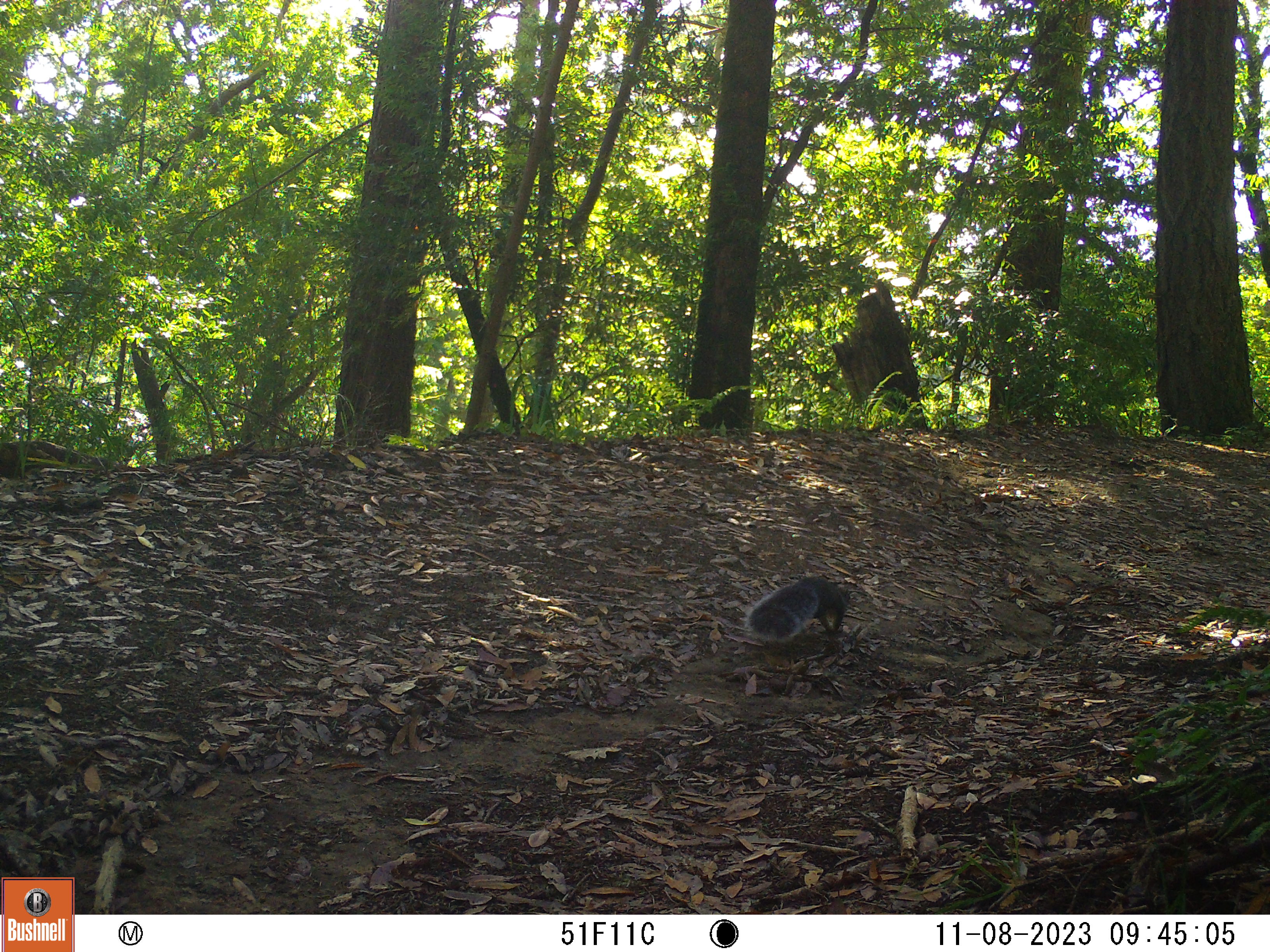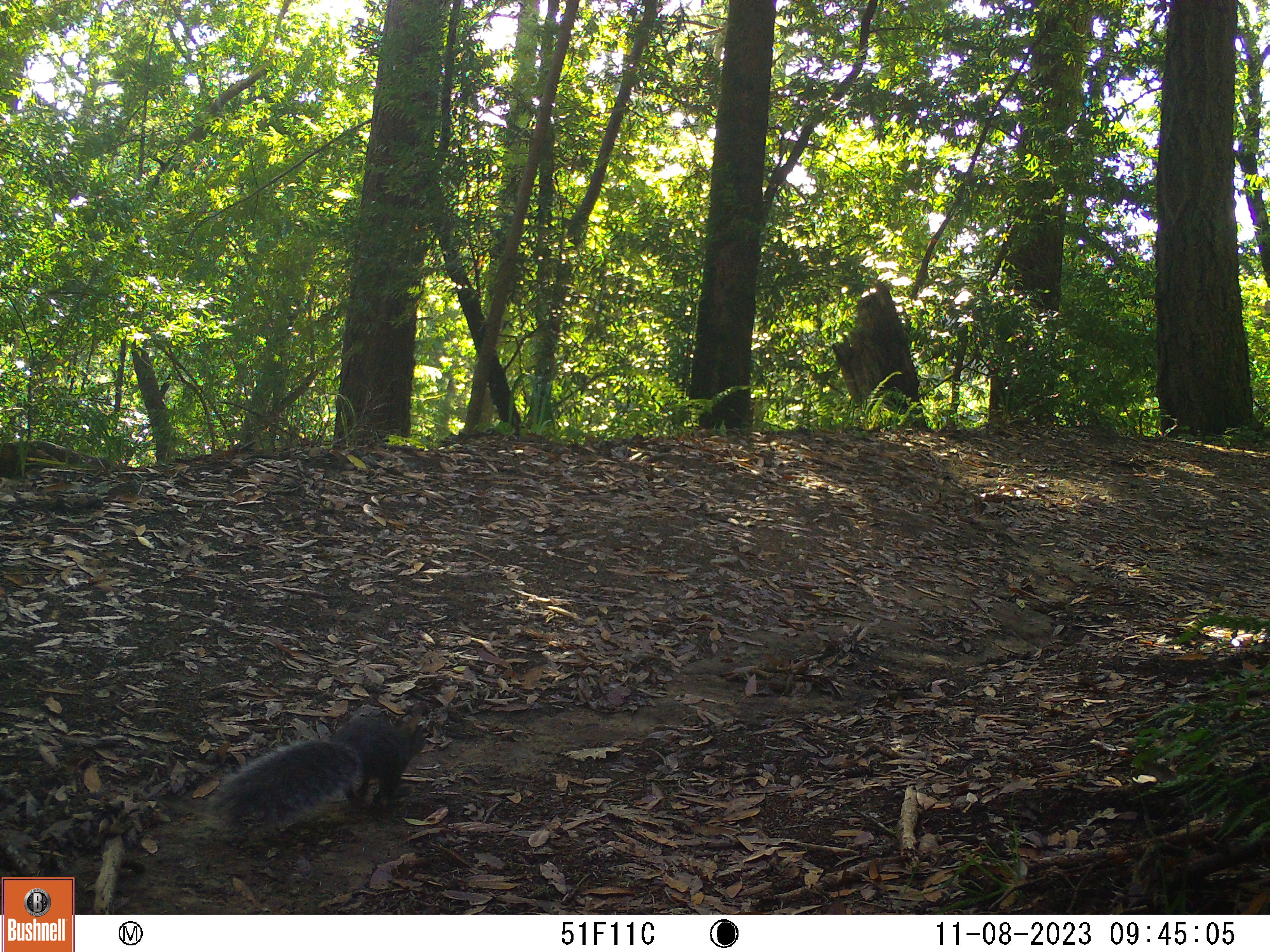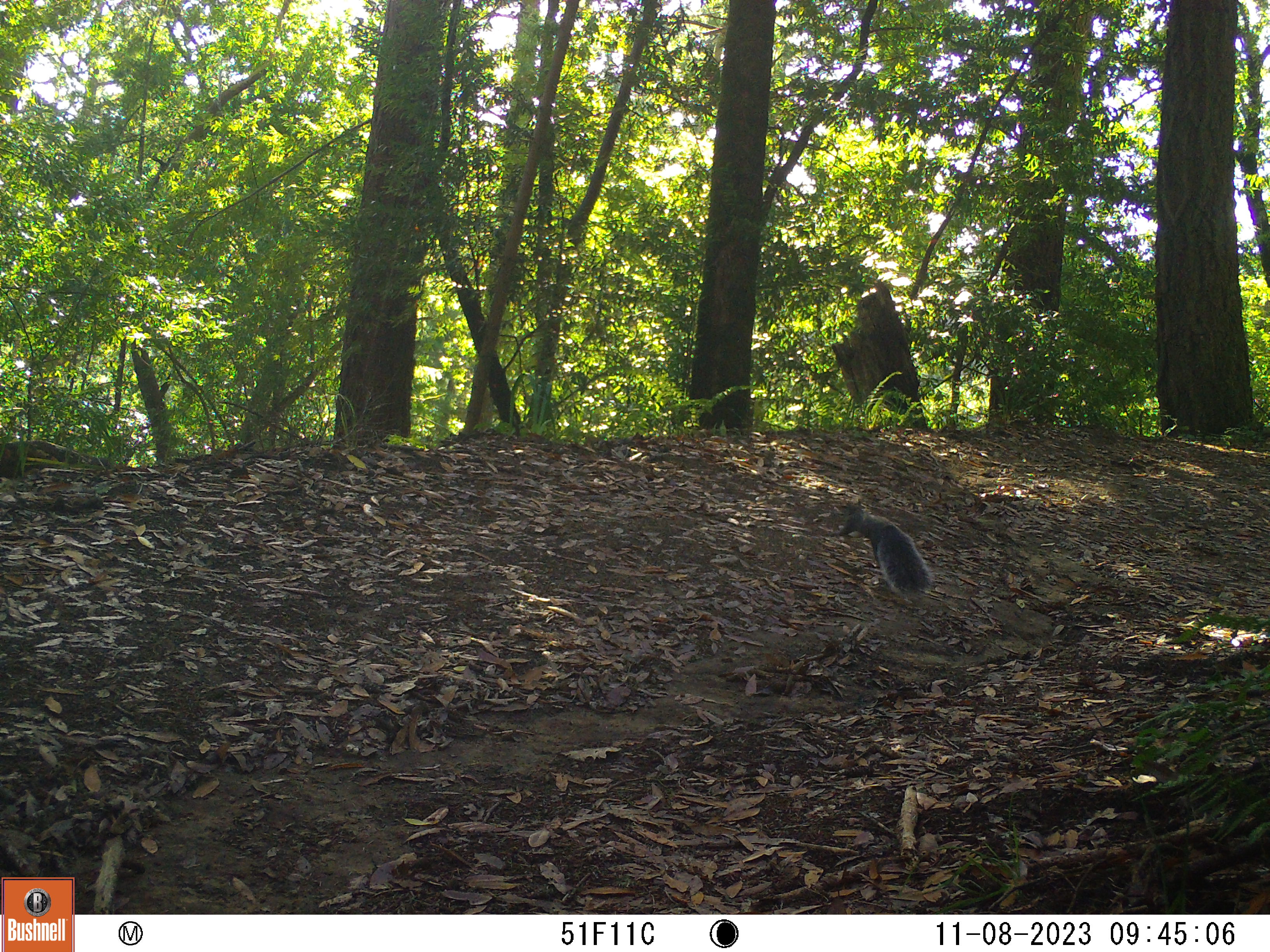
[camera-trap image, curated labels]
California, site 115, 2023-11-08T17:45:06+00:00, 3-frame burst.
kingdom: Animalia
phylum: Chordata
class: Mammalia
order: Rodentia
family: Sciuridae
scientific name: Sciuridae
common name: squirrel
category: unknown squirrel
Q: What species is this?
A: Unknown squirrel (squirrel) (Sciuridae).